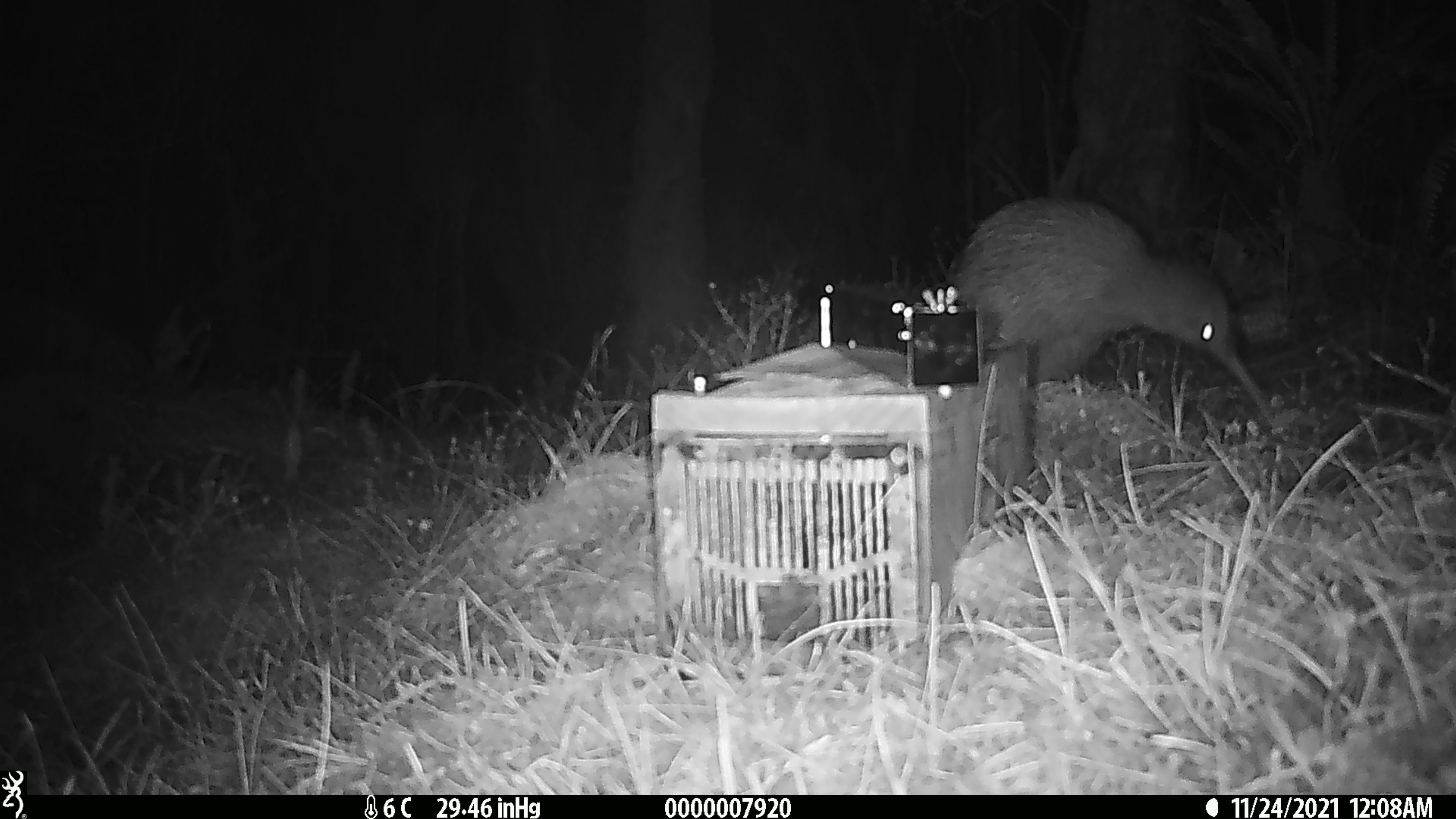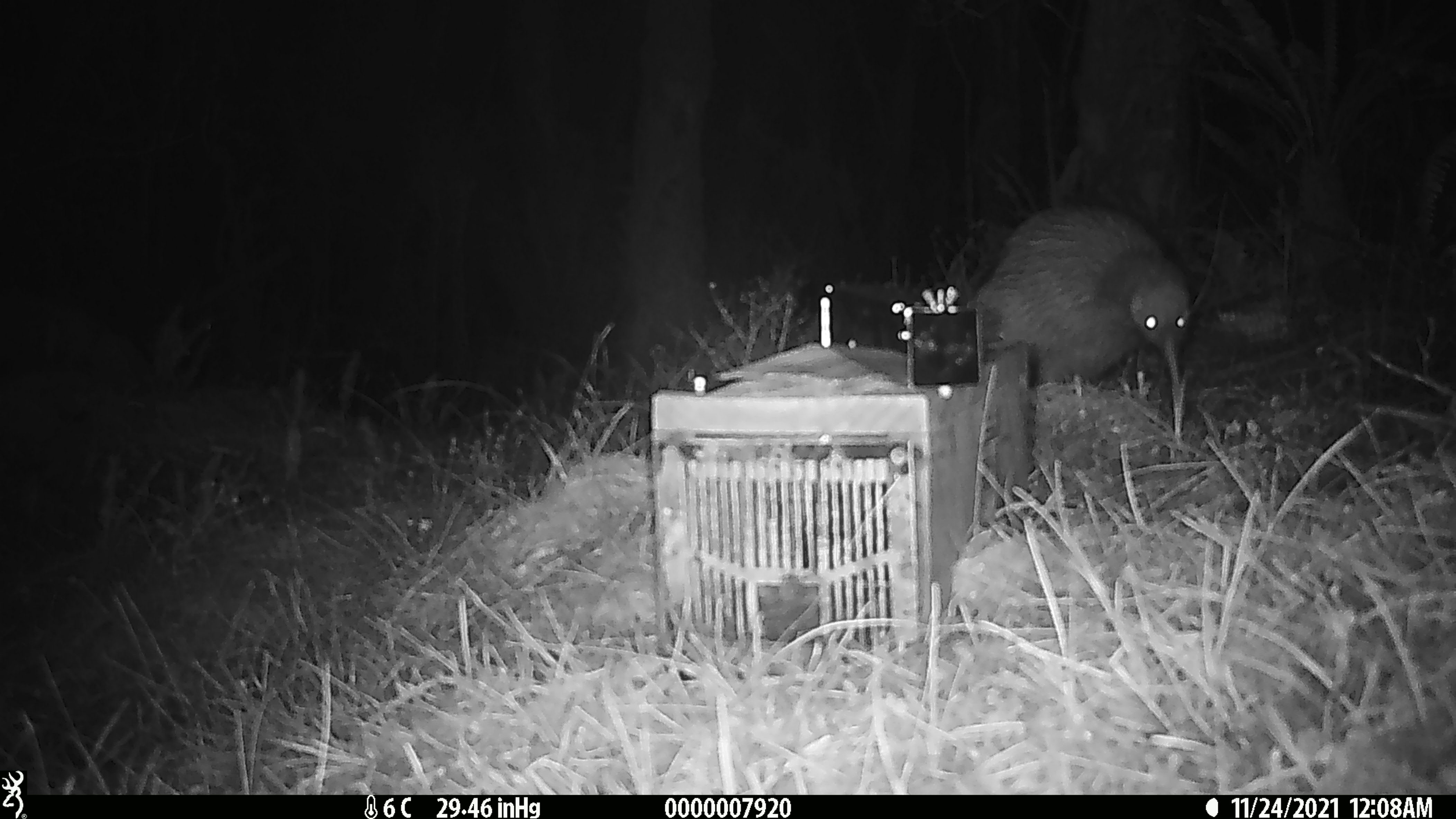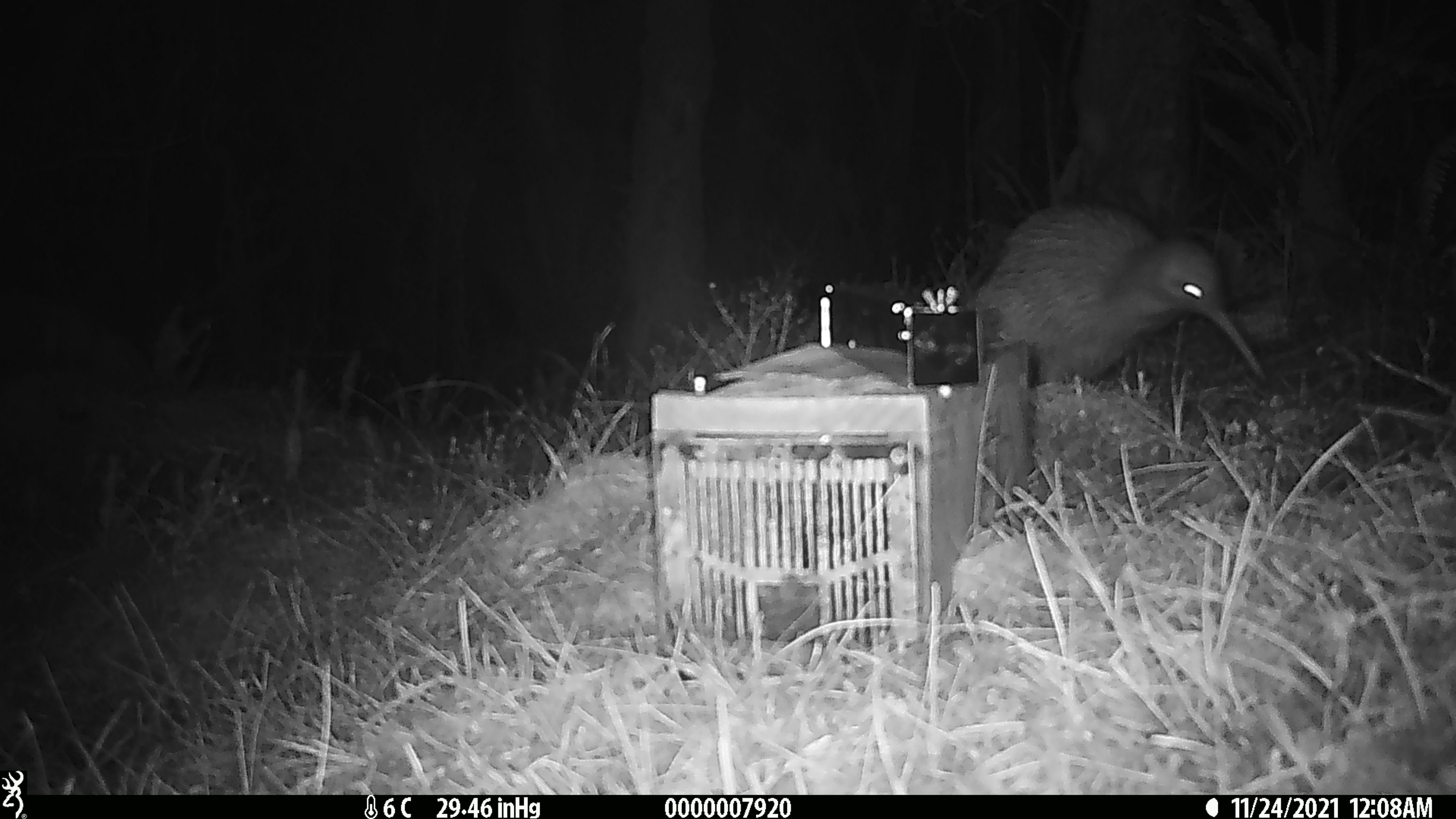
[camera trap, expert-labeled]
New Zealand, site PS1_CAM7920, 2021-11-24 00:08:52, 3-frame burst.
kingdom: Animalia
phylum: Chordata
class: Aves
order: Apterygiformes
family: Apterygidae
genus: Apteryx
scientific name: Apteryx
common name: kiwi